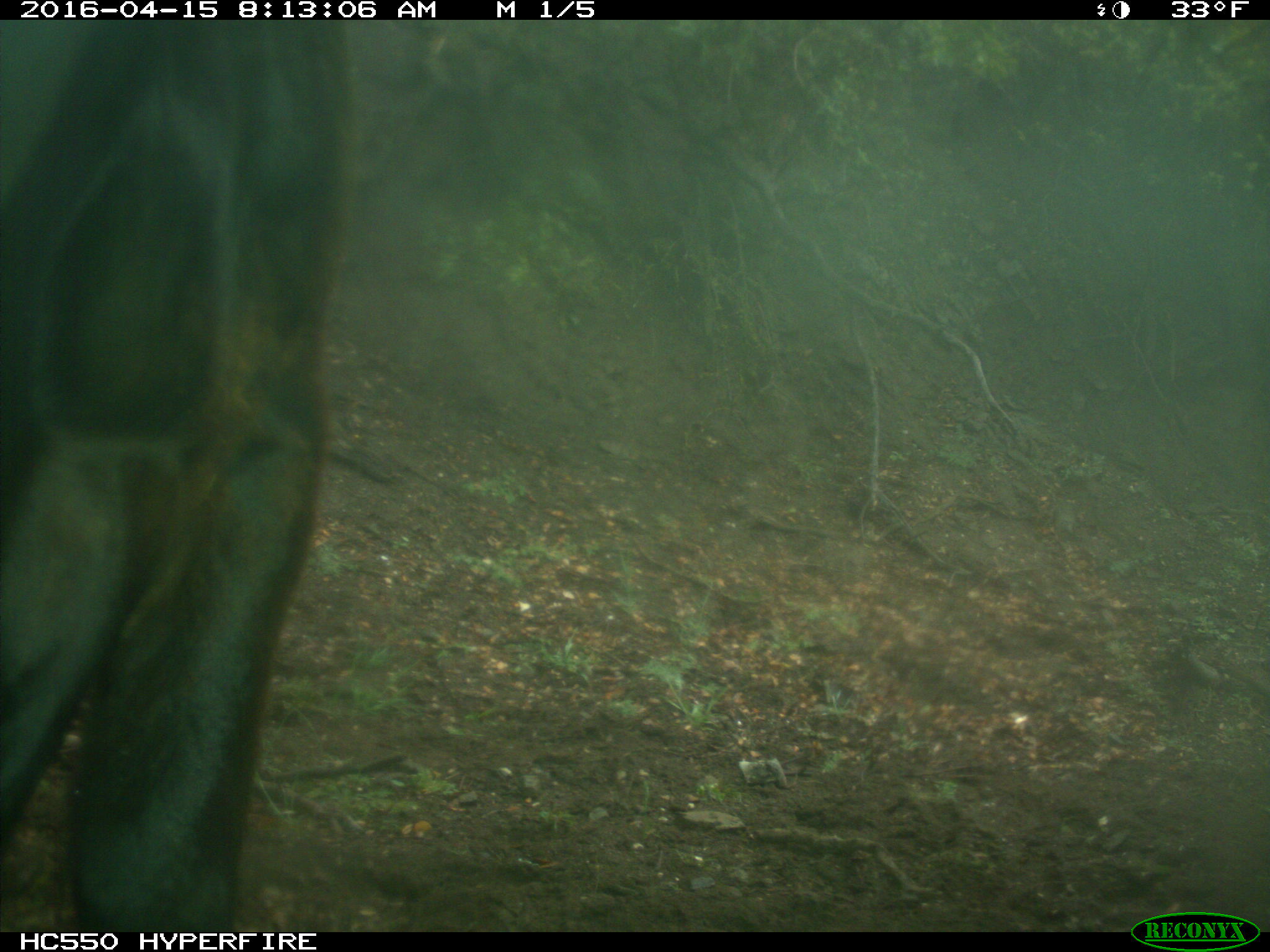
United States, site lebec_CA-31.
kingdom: Animalia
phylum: Chordata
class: Mammalia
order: Artiodactyla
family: Bovidae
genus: Bos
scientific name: Bos taurus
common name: domestic cow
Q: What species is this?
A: Bos taurus (domestic cow).